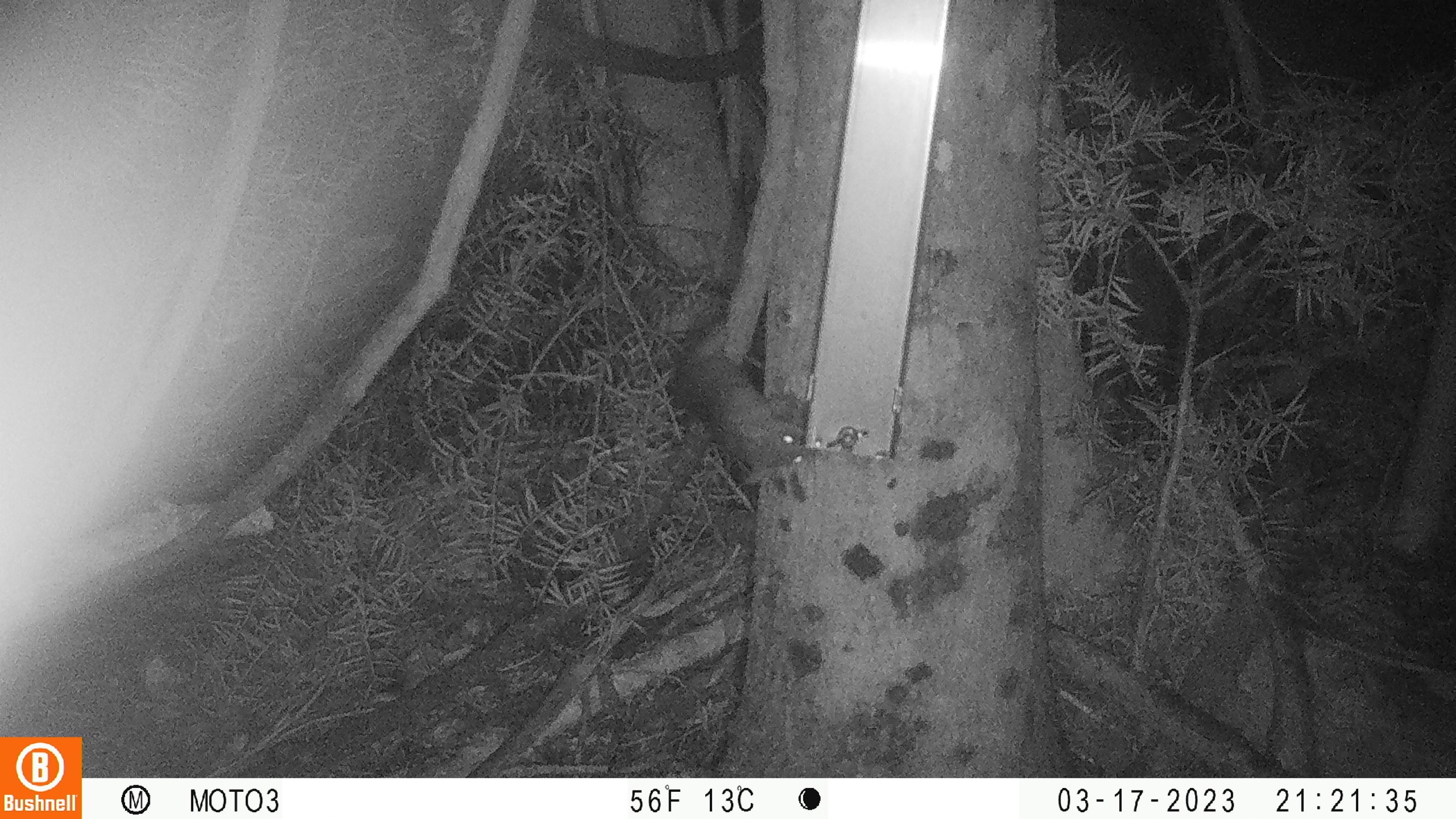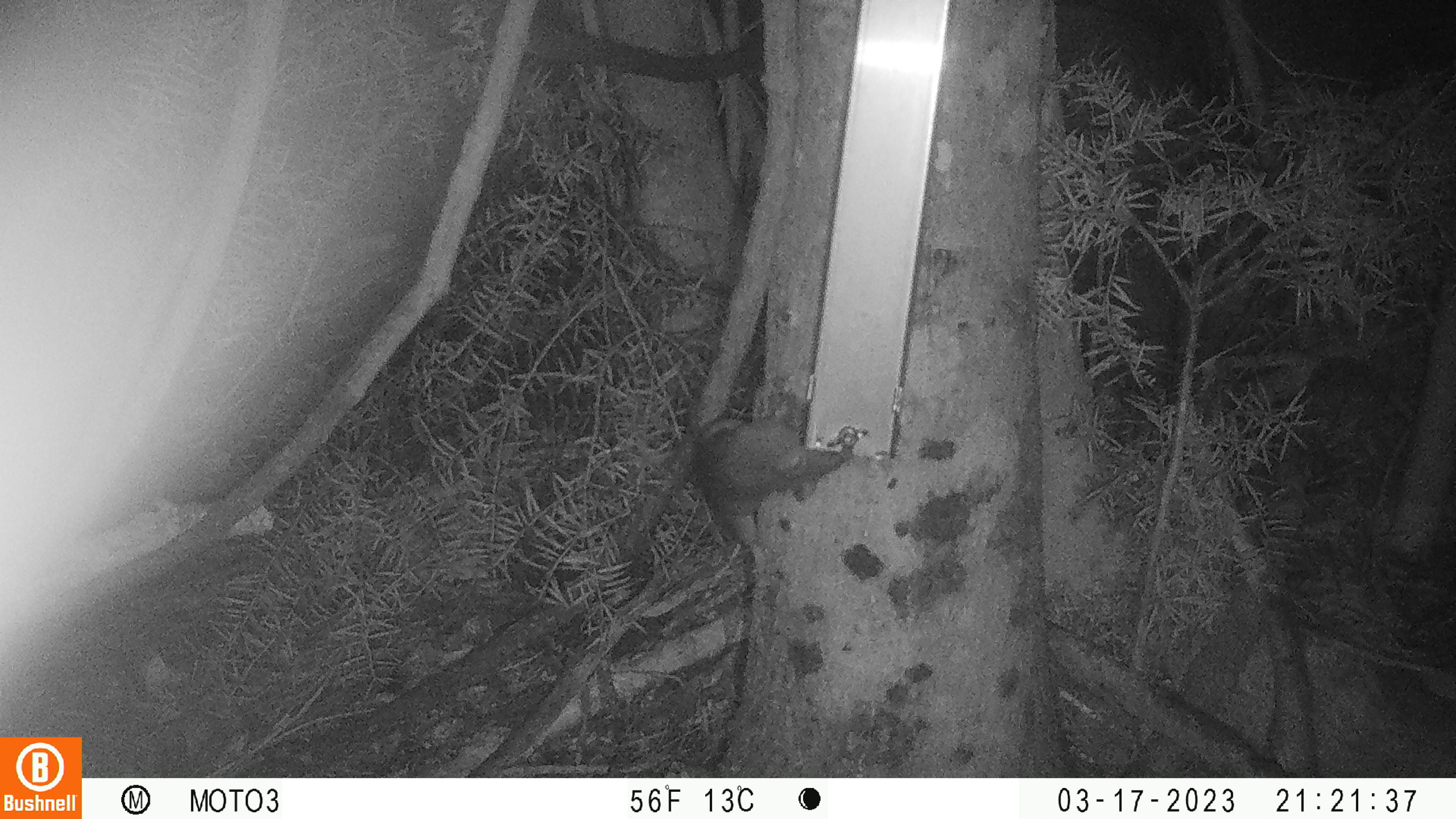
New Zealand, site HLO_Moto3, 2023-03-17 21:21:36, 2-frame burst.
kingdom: Animalia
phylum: Chordata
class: Mammalia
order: Rodentia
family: Muridae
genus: Rattus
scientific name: Rattus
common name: rat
Rat (Rattus).